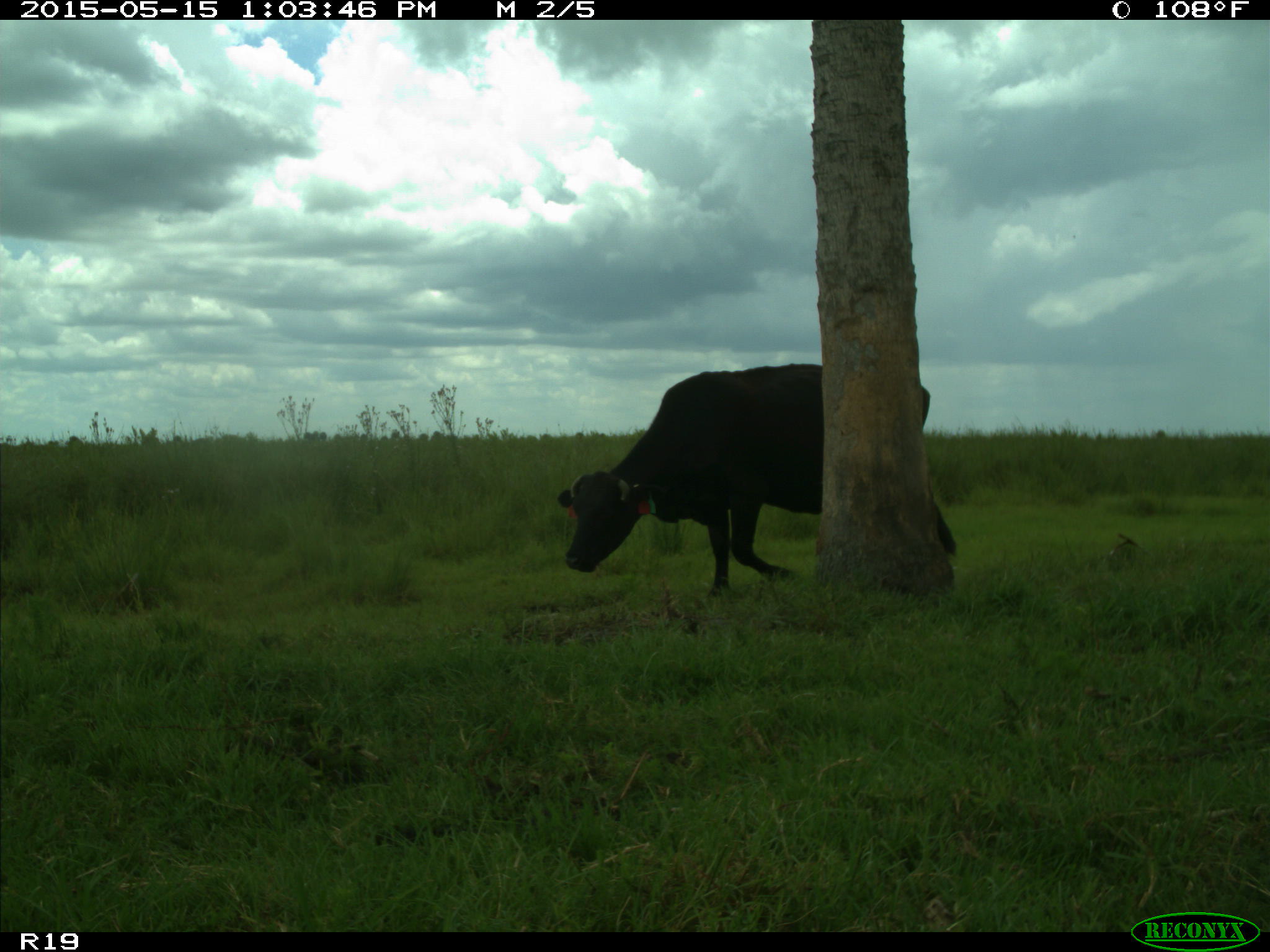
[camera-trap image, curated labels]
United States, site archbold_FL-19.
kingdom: Animalia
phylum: Chordata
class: Mammalia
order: Artiodactyla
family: Bovidae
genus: Bos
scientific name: Bos taurus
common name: domestic cow